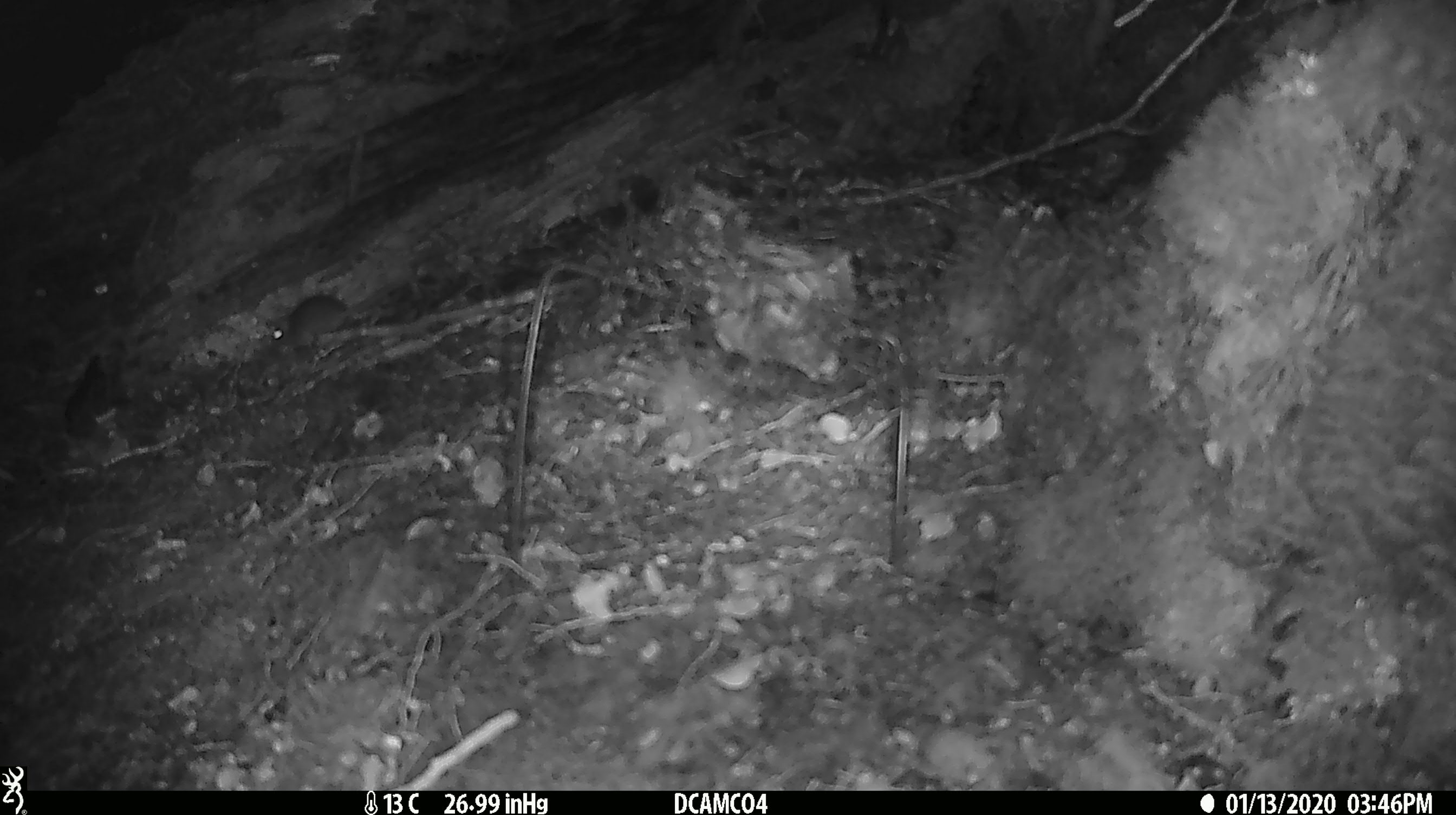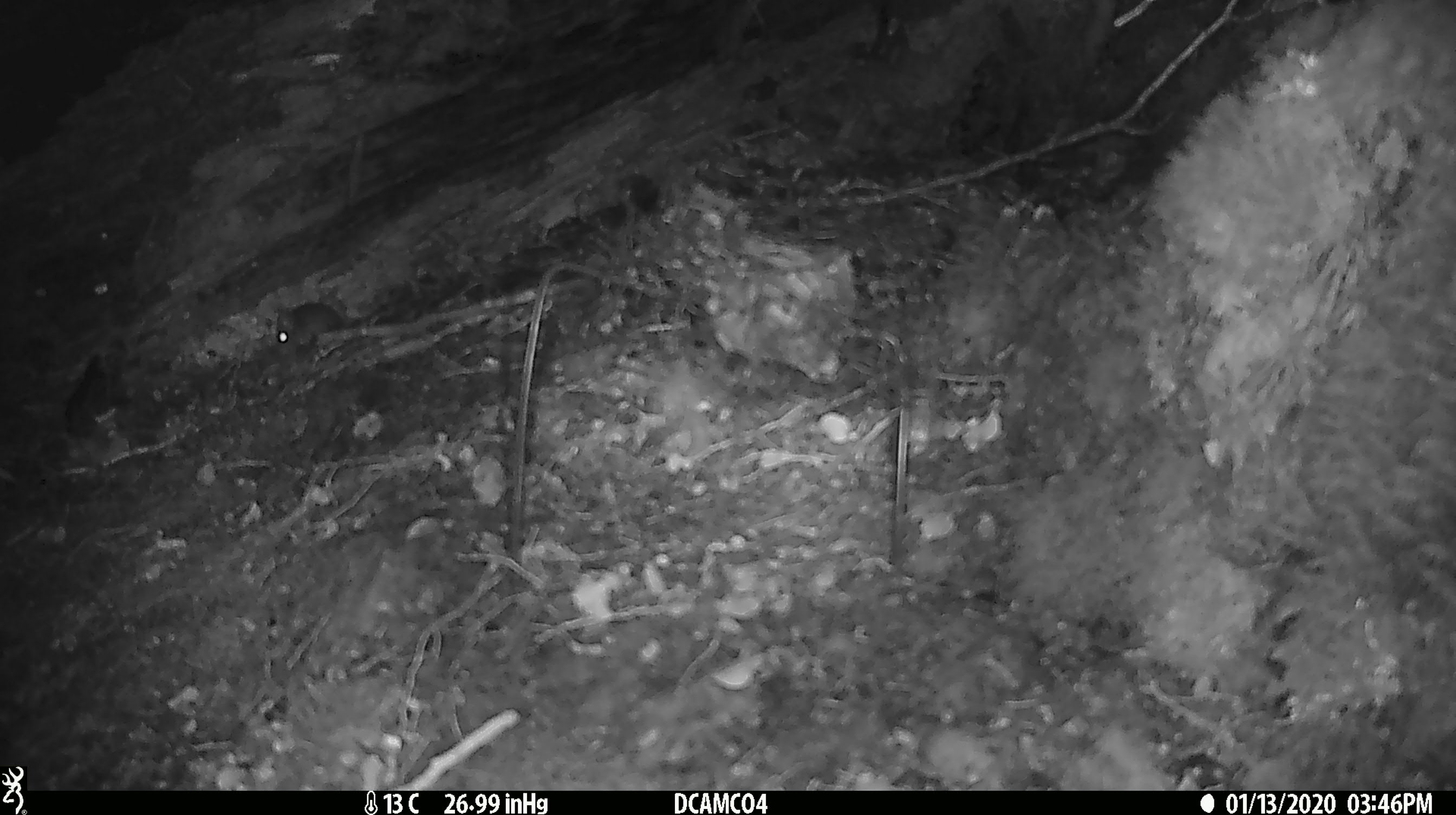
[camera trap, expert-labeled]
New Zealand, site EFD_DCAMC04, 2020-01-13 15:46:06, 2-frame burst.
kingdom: Animalia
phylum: Chordata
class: Mammalia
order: Rodentia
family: Muridae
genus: Mus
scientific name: Mus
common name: mouse